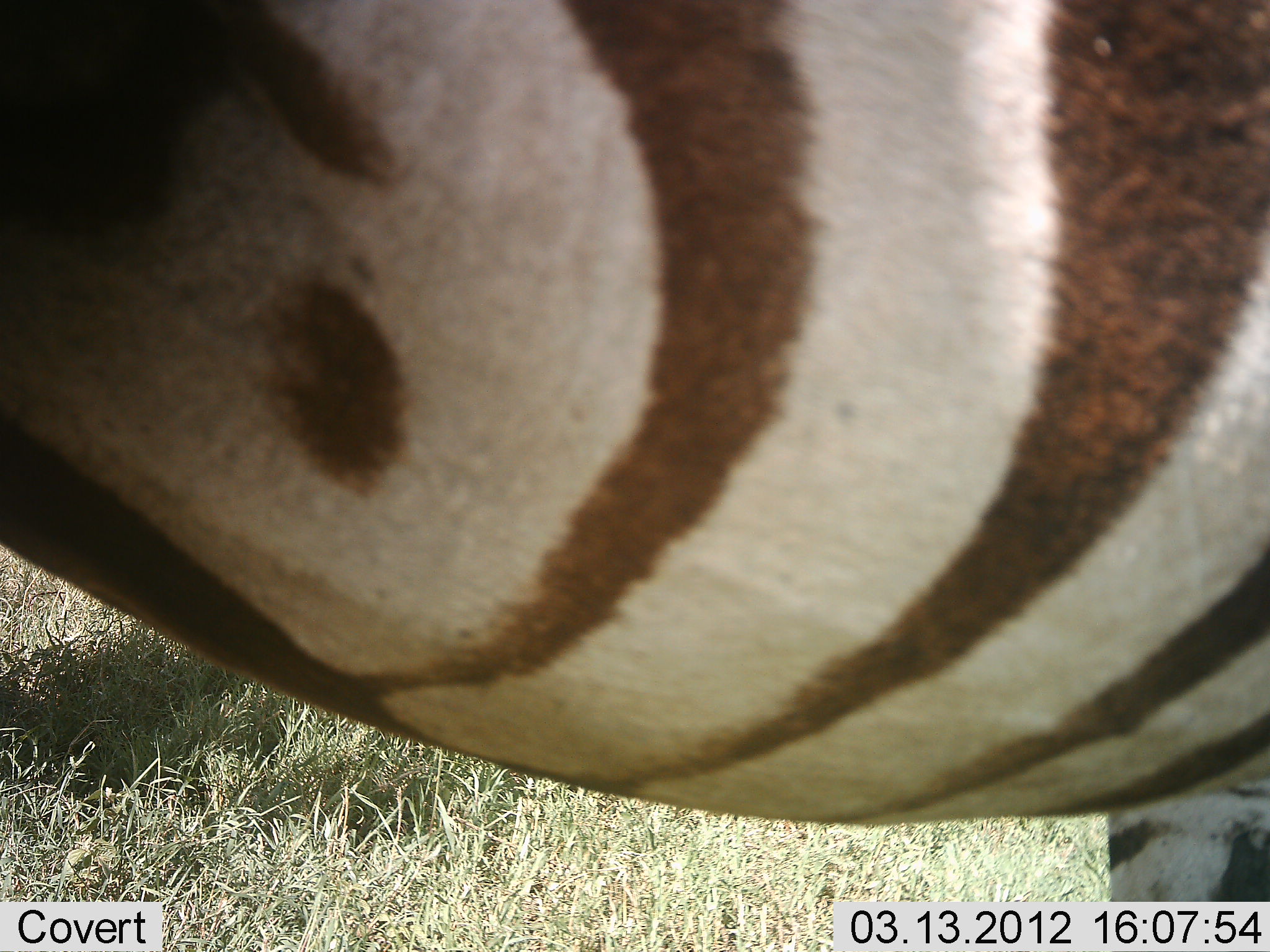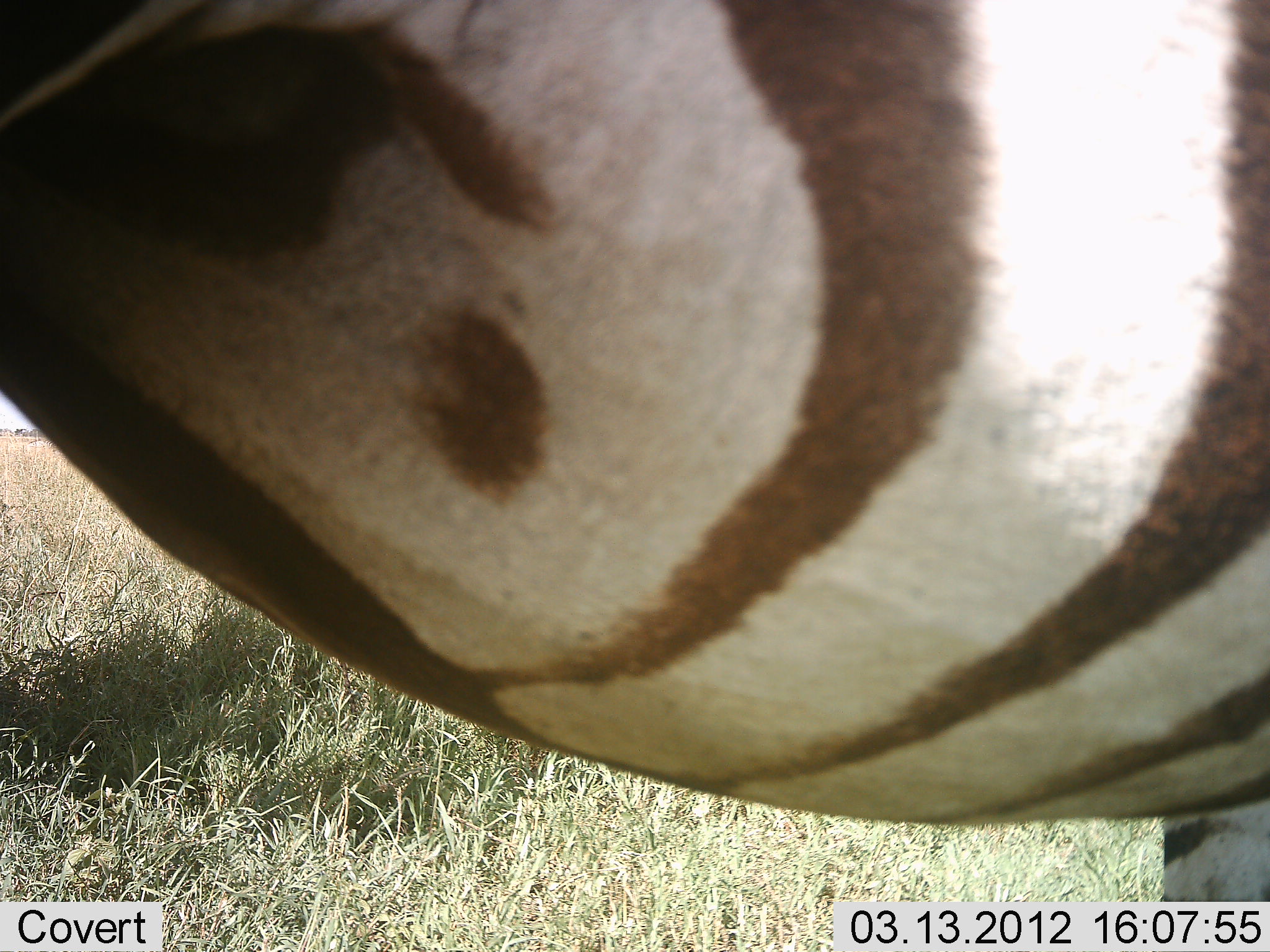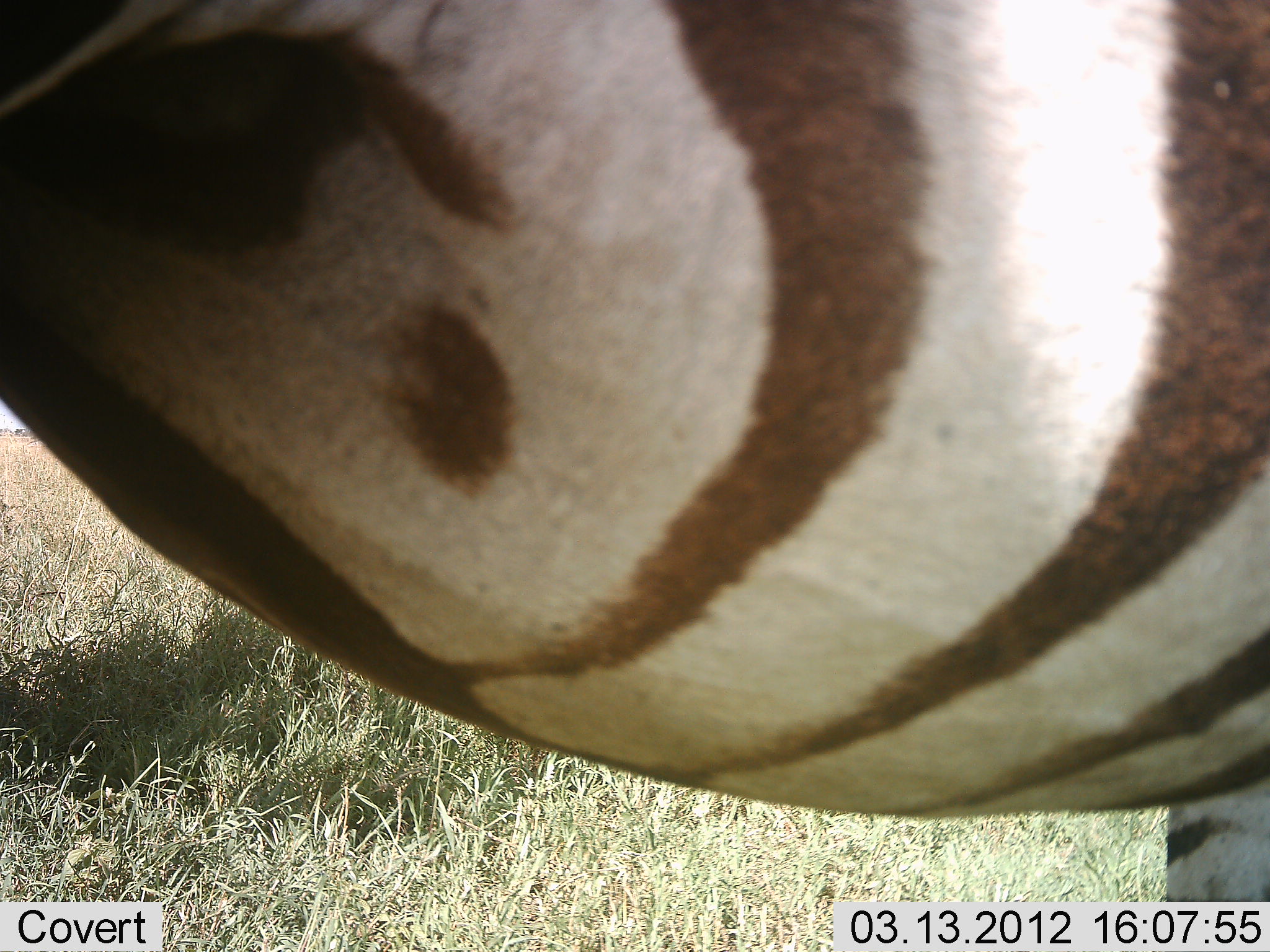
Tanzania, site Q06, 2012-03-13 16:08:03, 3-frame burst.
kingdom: Animalia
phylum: Chordata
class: Mammalia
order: Perissodactyla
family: Equidae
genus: Equus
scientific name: Equus quagga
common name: plains zebra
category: zebra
Zebra (plains zebra) (Equus quagga), count 1. Behavior (volunteer vote fractions): standing 96%, resting 0%, moving 4%, interacting 0%. Young present (vote fraction): 0%. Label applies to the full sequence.